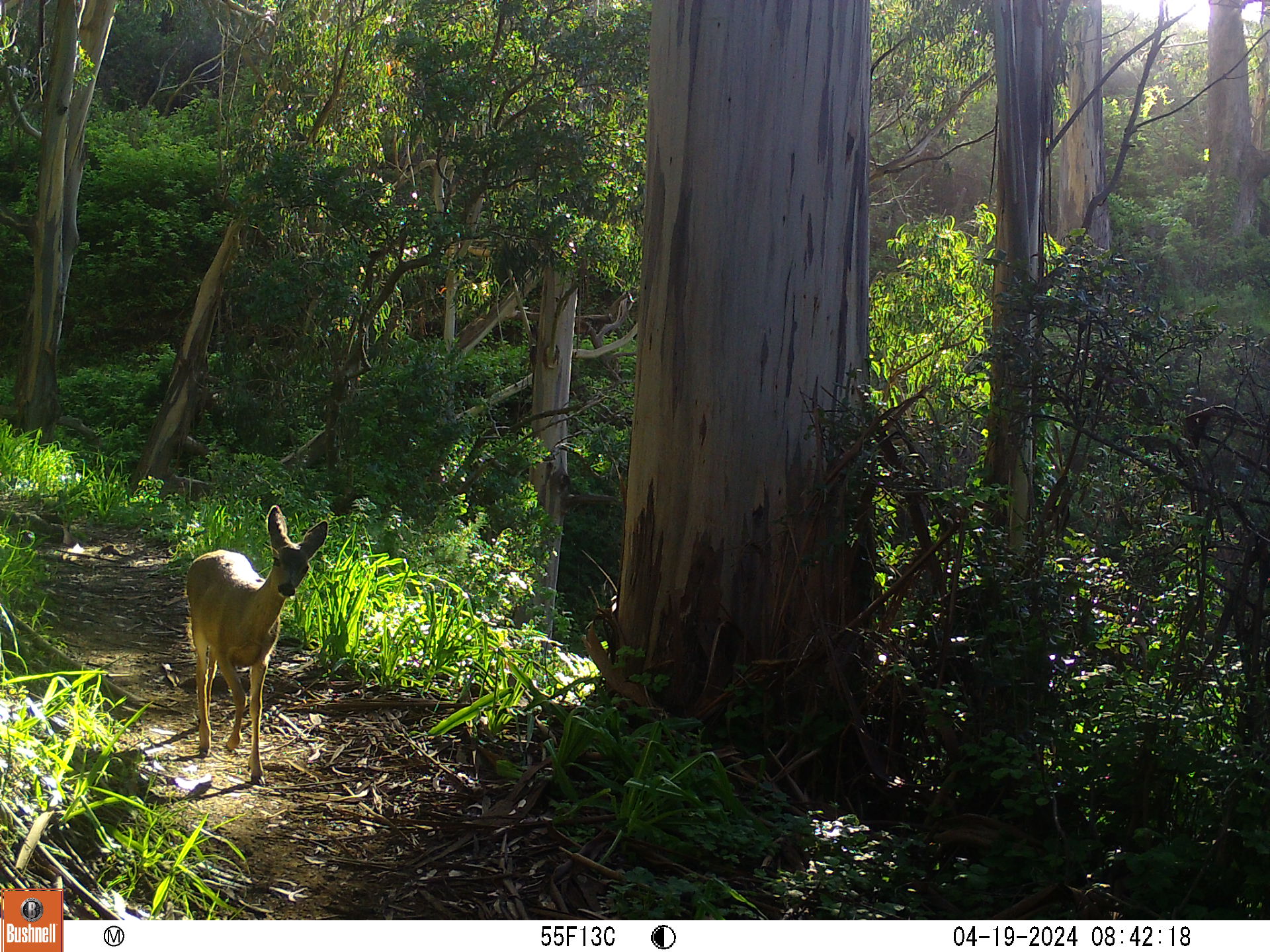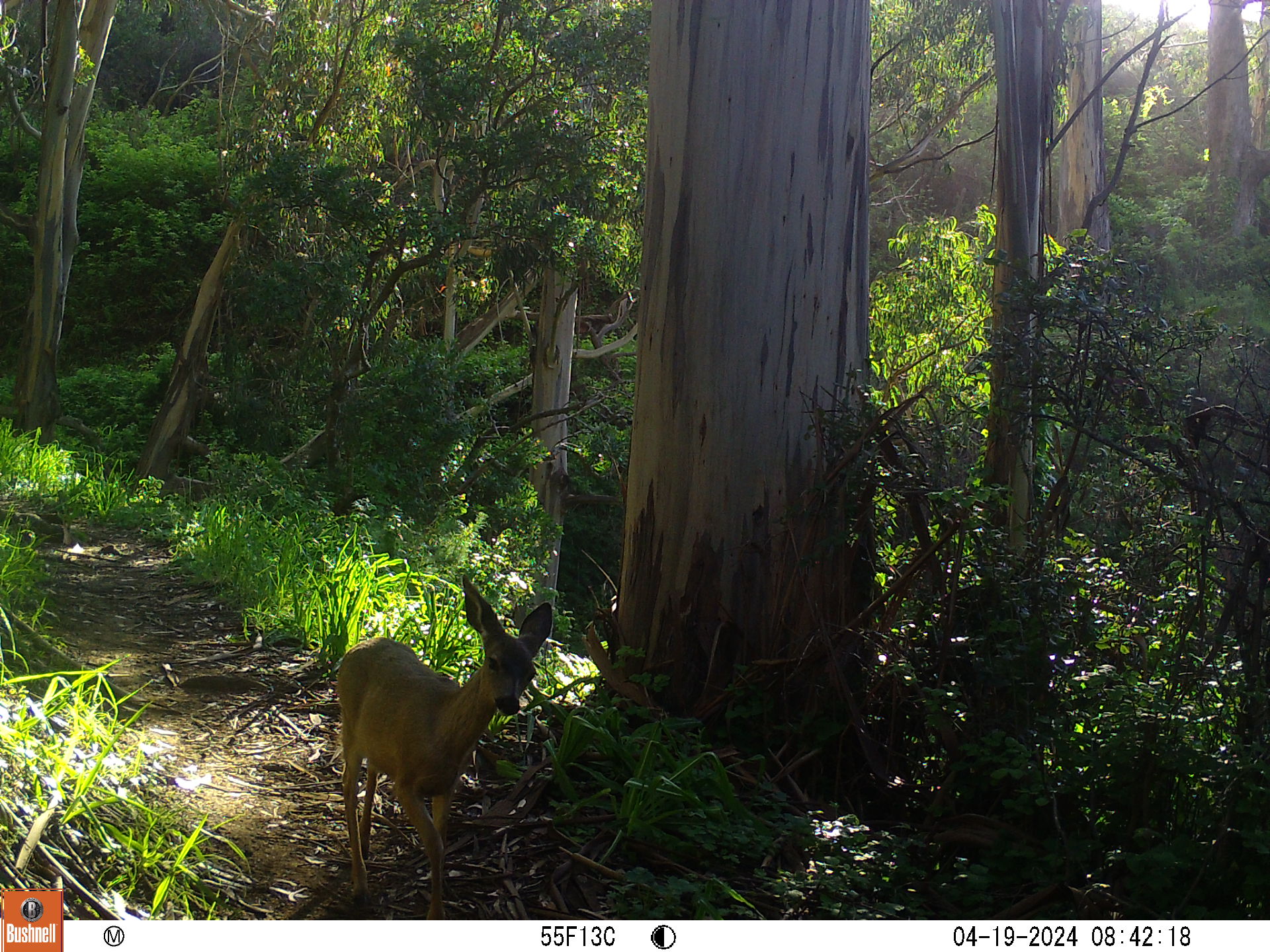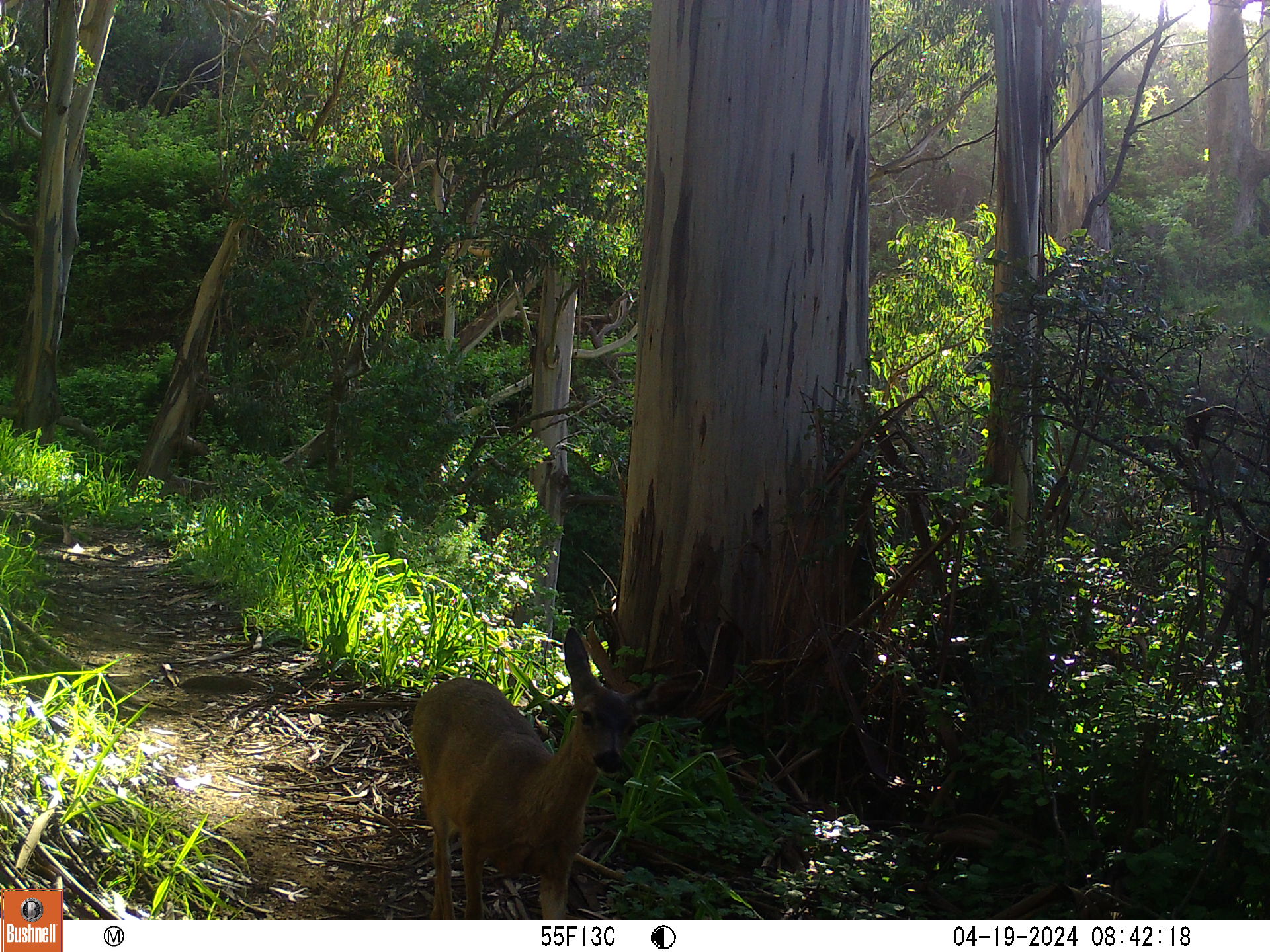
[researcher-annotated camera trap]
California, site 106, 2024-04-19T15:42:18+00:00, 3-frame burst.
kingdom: Animalia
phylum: Chordata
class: Mammalia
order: Artiodactyla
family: Cervidae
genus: Odocoileus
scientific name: Odocoileus hemionus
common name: mule deer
Mule deer (Odocoileus hemionus).